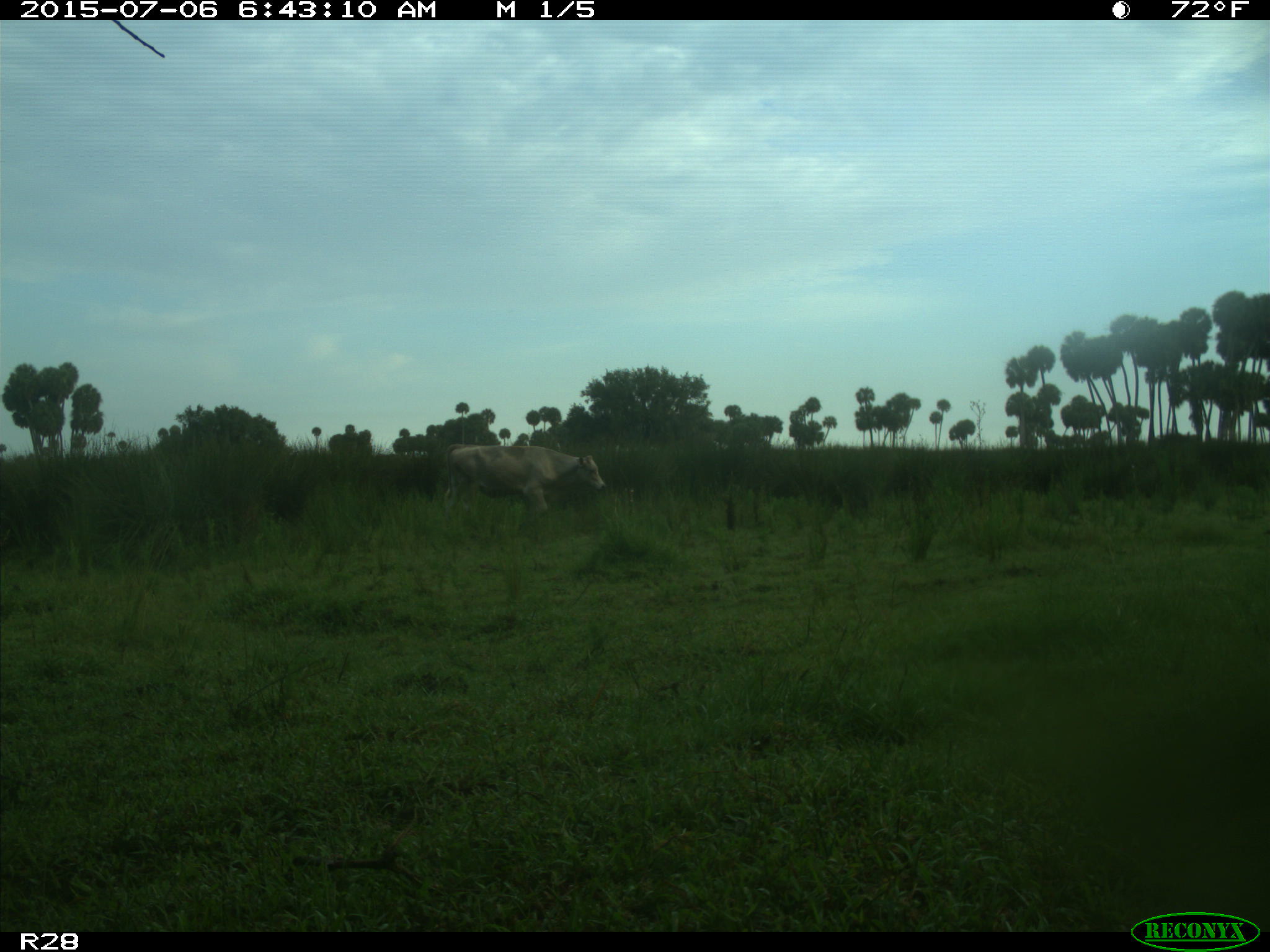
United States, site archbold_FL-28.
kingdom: Animalia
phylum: Chordata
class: Mammalia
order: Artiodactyla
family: Bovidae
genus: Bos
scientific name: Bos taurus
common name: domestic cow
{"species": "Bos taurus (domestic cow)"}